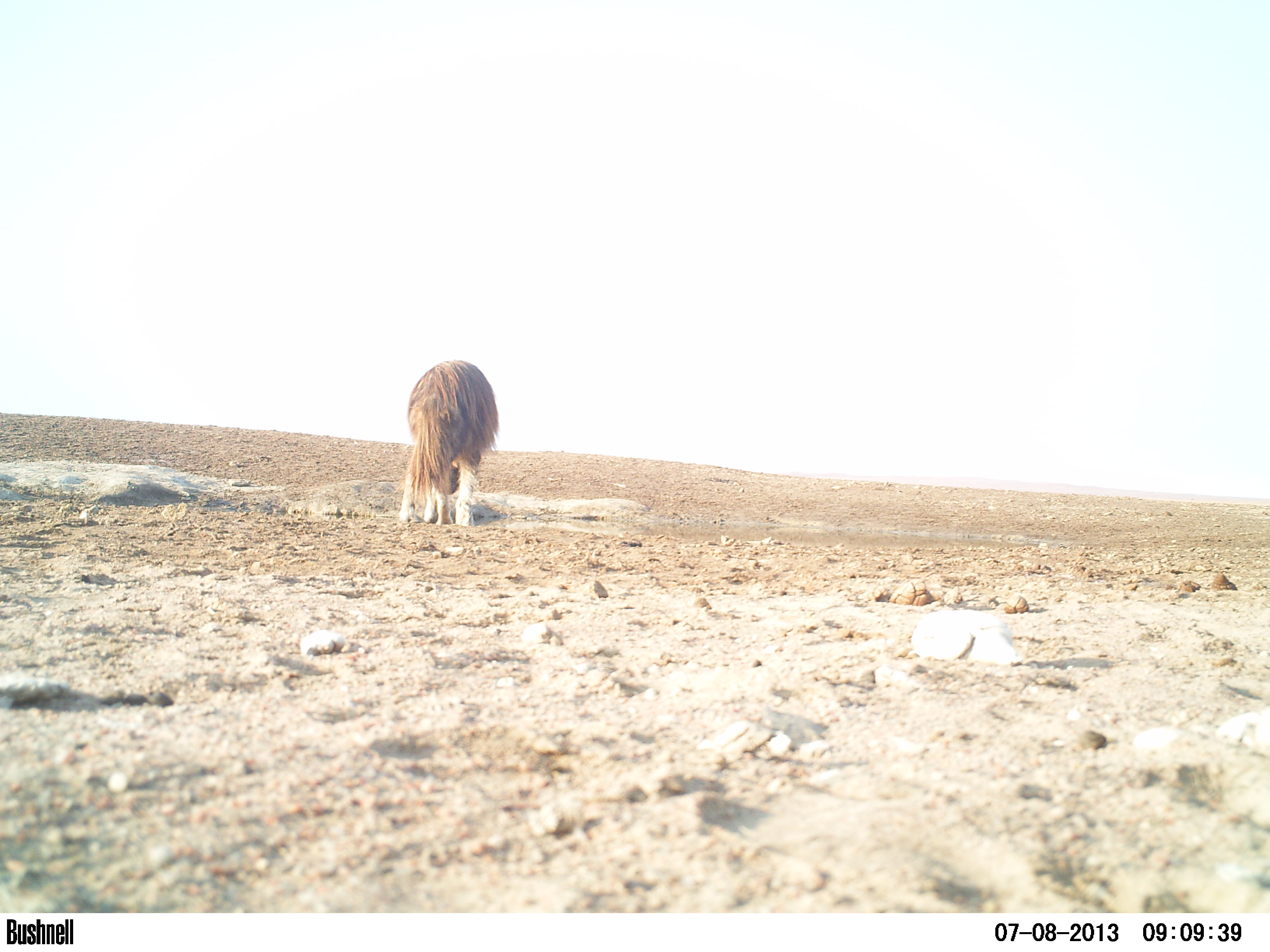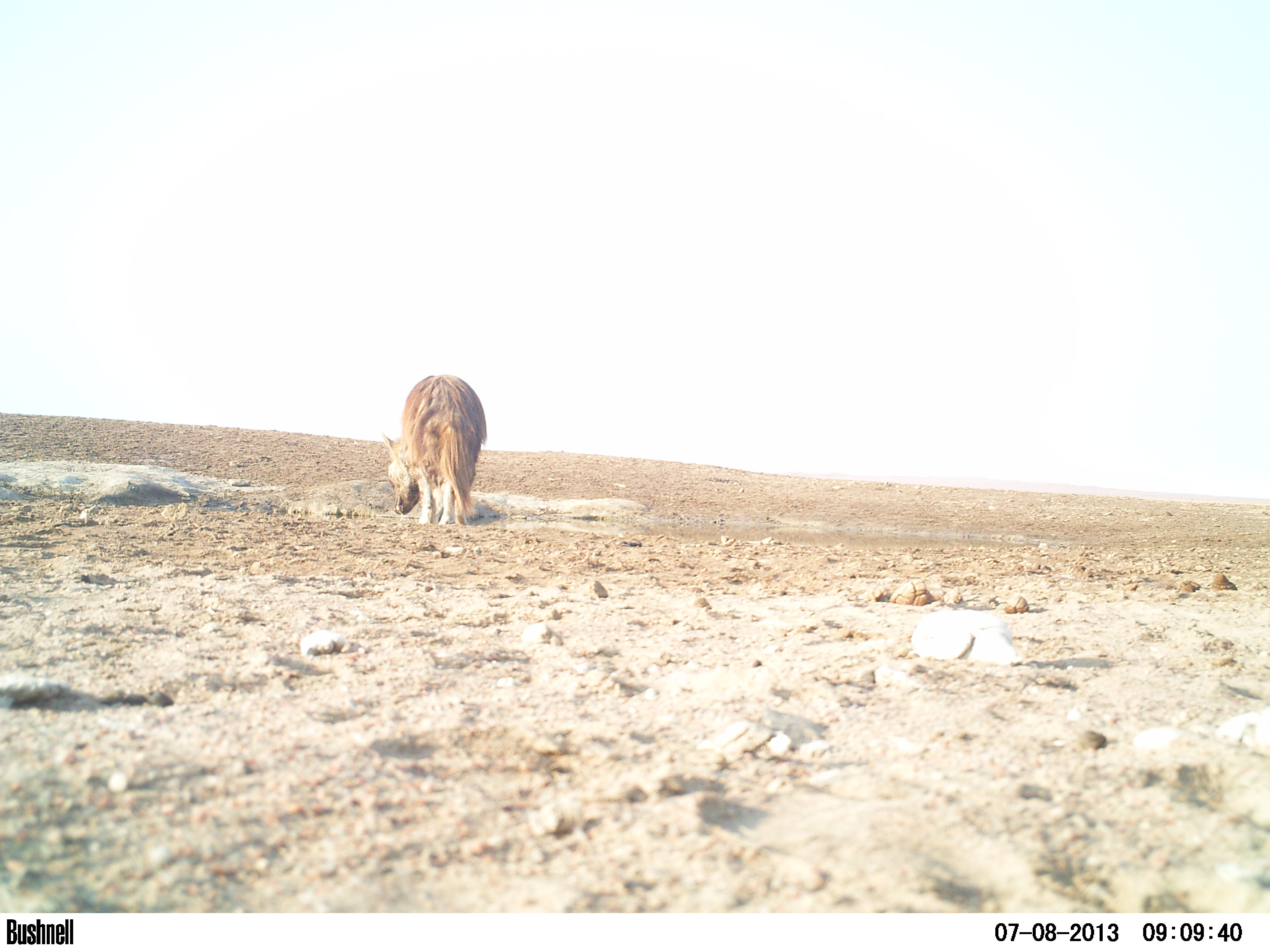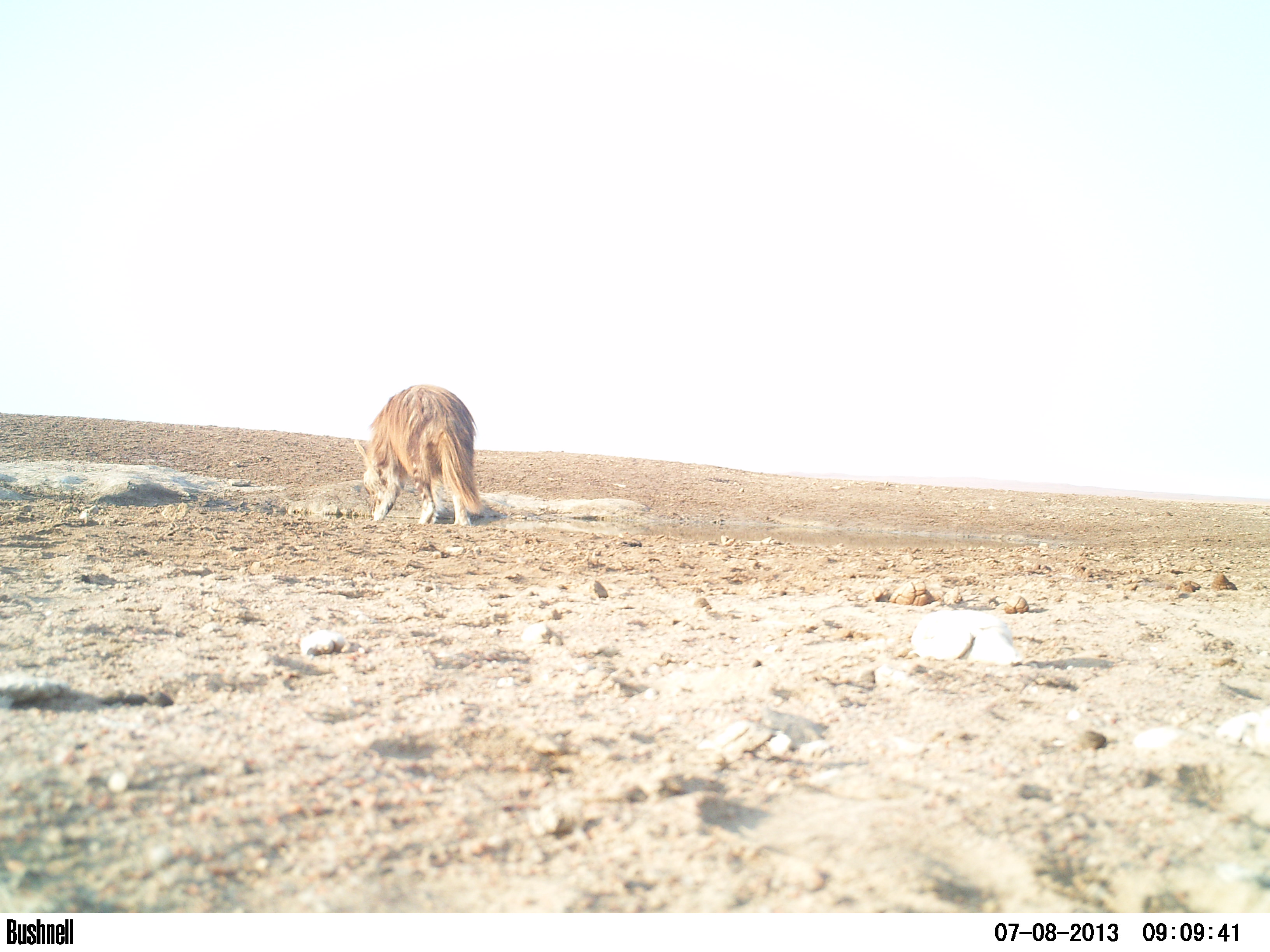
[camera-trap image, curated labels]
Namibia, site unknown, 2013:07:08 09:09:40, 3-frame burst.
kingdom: Animalia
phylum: Chordata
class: Mammalia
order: Carnivora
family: Hyaenidae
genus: Parahyaena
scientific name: Parahyaena brunnea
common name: brown hyena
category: hyaena brunnea